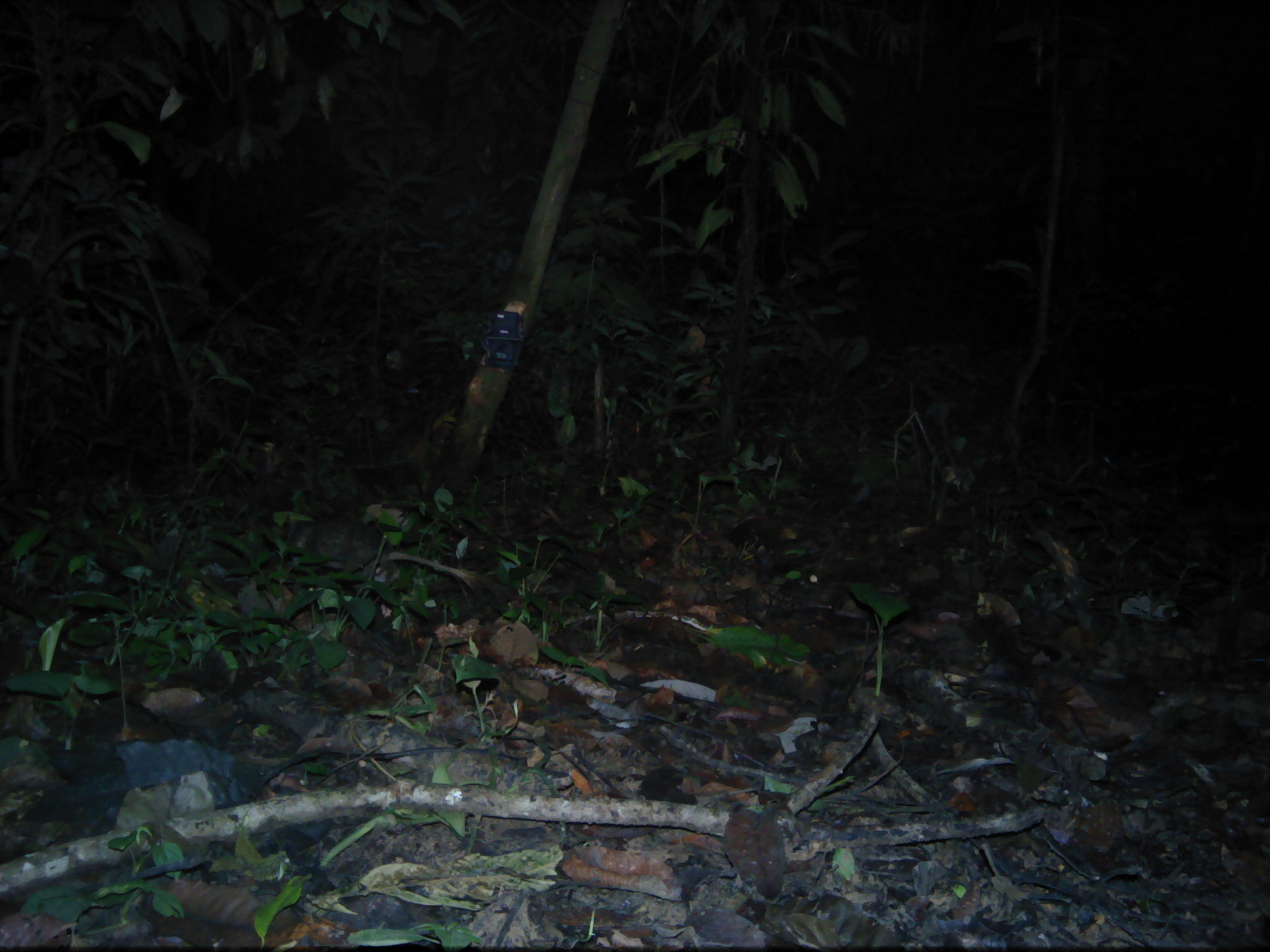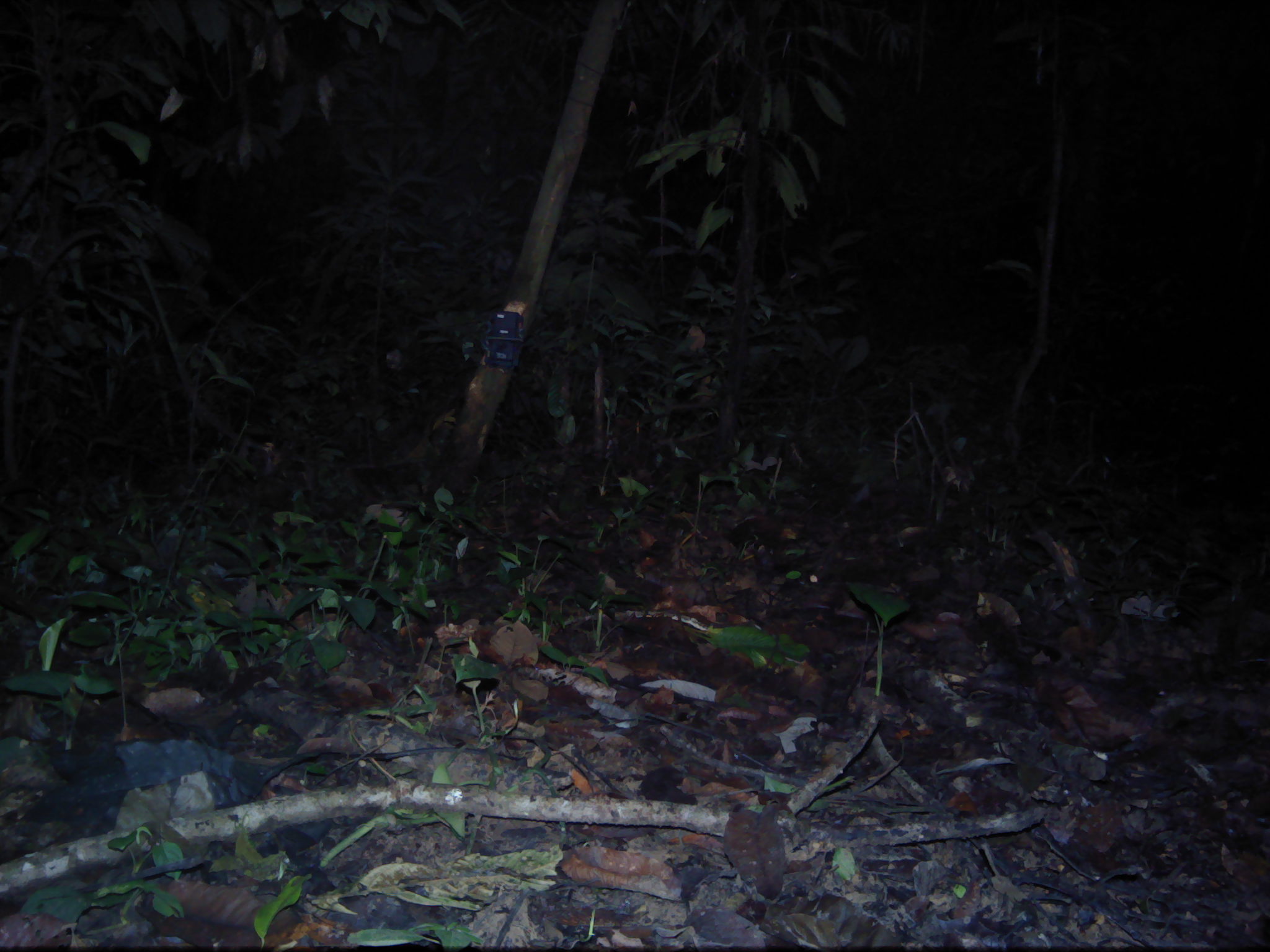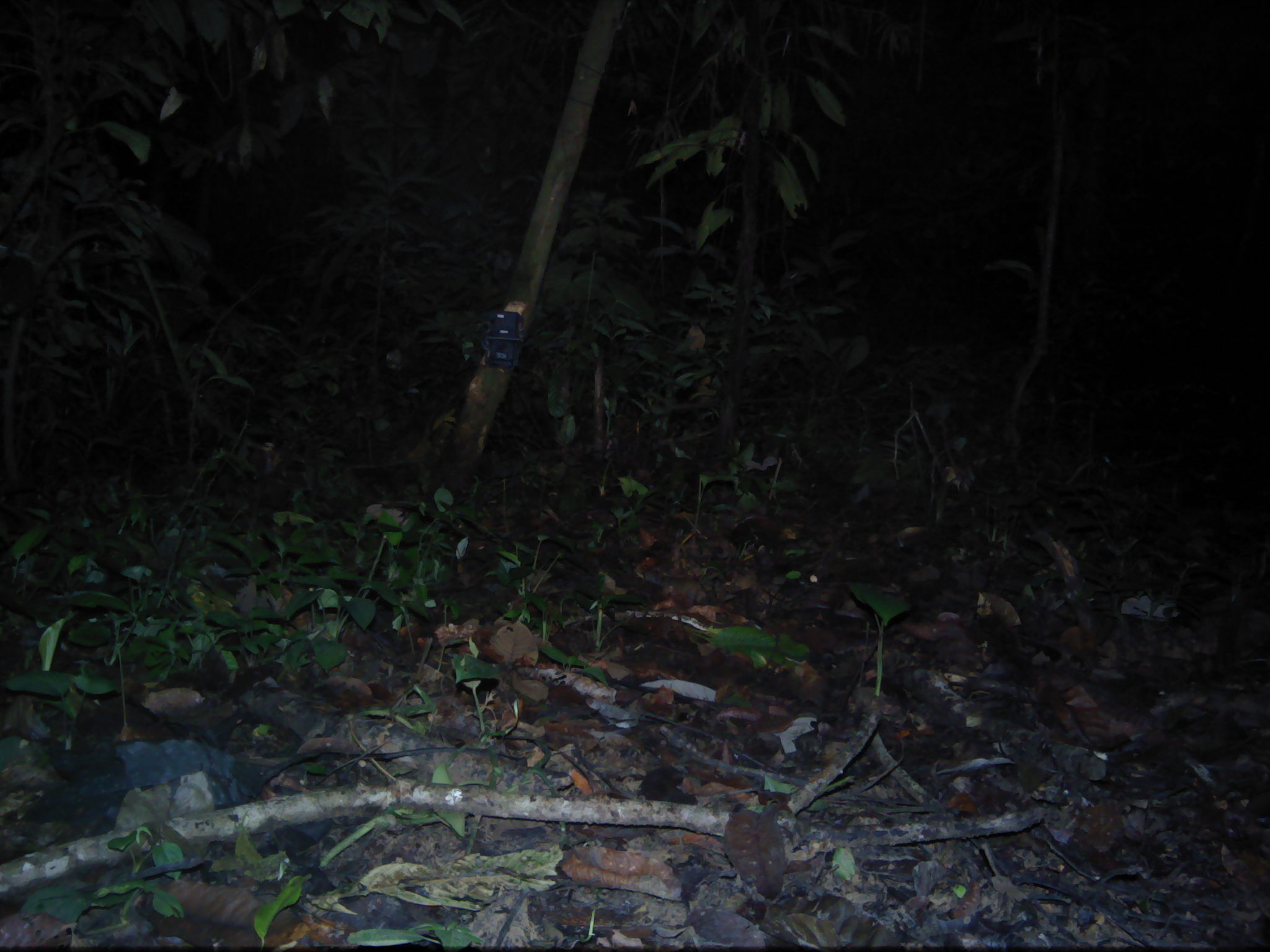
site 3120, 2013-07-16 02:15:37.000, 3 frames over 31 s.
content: unidentified animal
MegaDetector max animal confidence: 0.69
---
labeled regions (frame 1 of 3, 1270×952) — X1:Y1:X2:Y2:
unknown: 258:506:521:620